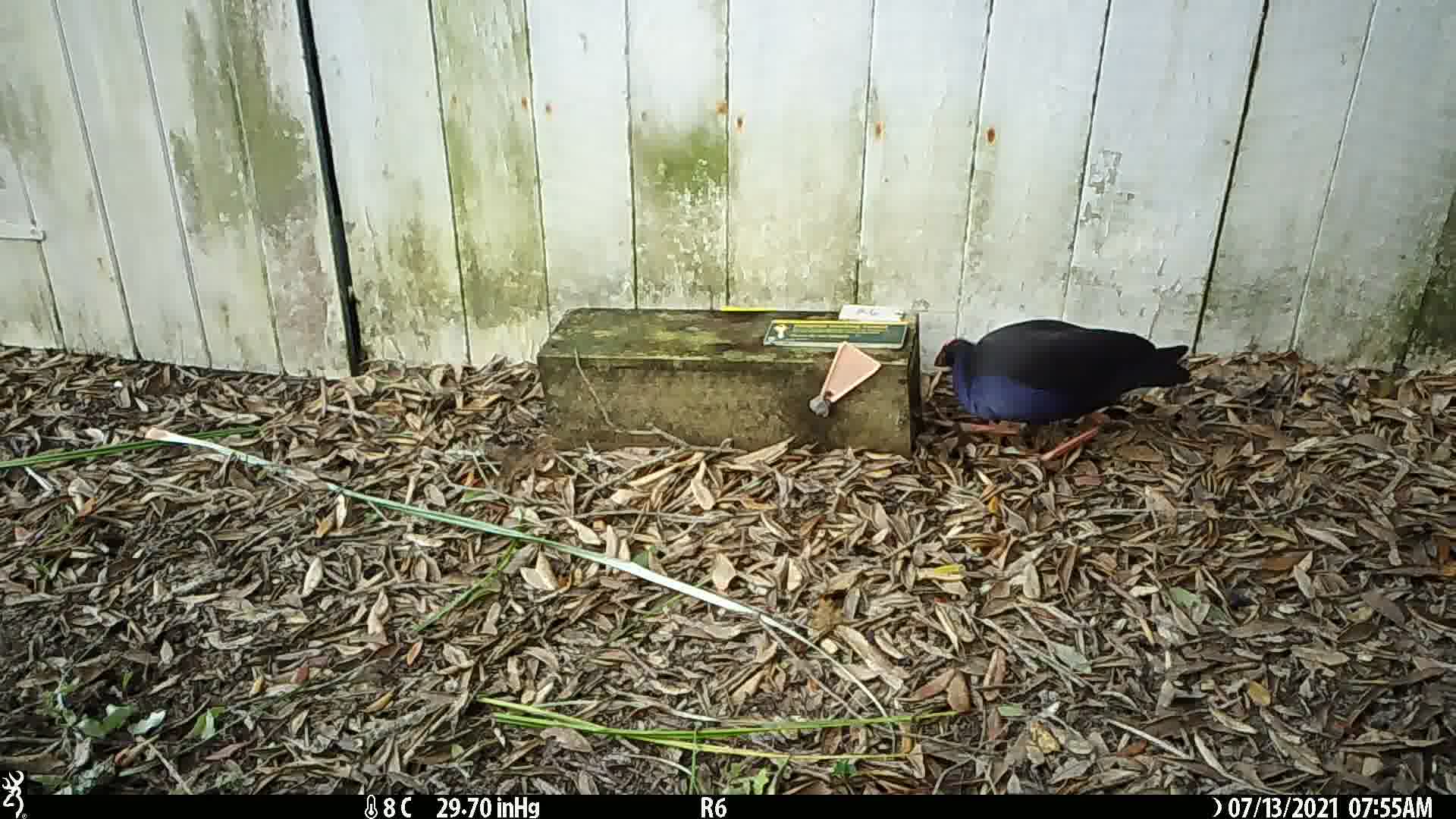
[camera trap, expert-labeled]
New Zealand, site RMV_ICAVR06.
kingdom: Animalia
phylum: Chordata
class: Aves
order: Gruiformes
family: Rallidae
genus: Porphyrio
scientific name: Porphyrio melanotus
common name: australasian swamphen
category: pukeko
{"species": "pukeko (australasian swamphen) (Porphyrio melanotus)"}